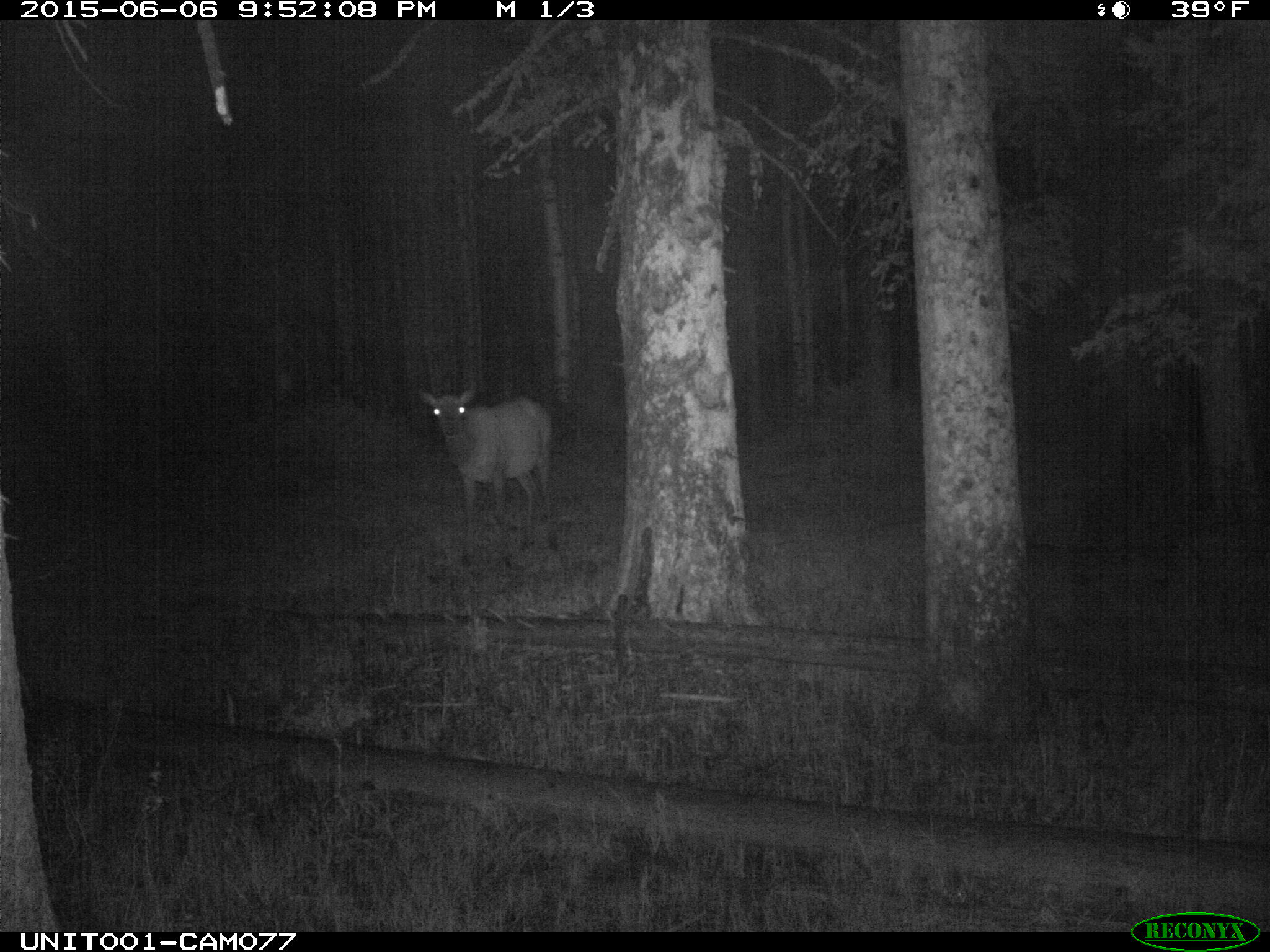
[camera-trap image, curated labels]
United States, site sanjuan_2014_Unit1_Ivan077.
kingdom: Animalia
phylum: Chordata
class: Mammalia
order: Artiodactyla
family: Cervidae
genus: Cervus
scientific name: Cervus elaphus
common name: red deer